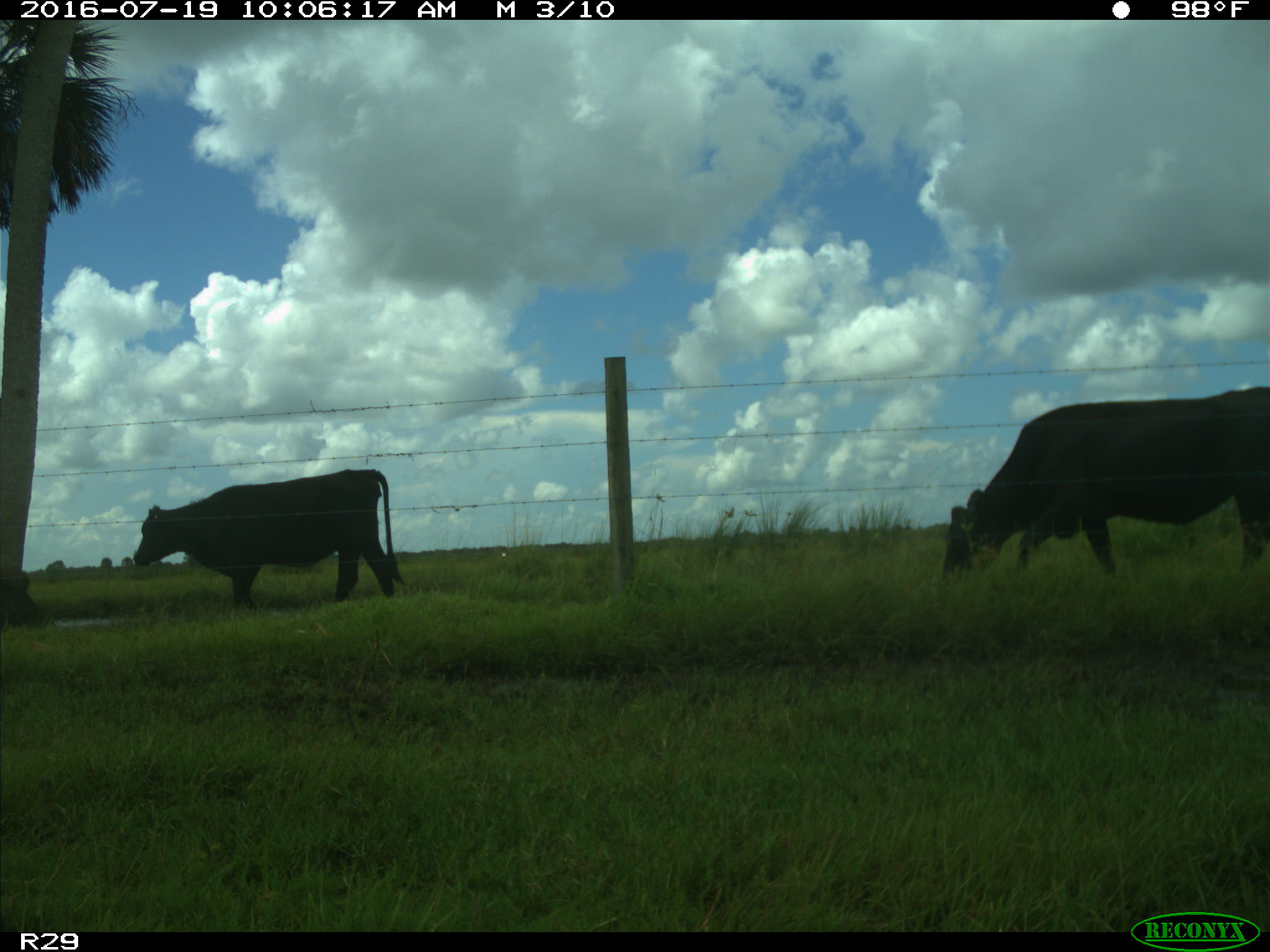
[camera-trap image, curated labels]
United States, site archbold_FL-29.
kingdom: Animalia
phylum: Chordata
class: Mammalia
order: Artiodactyla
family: Bovidae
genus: Bos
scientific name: Bos taurus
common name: domestic cow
Bos taurus (domestic cow).